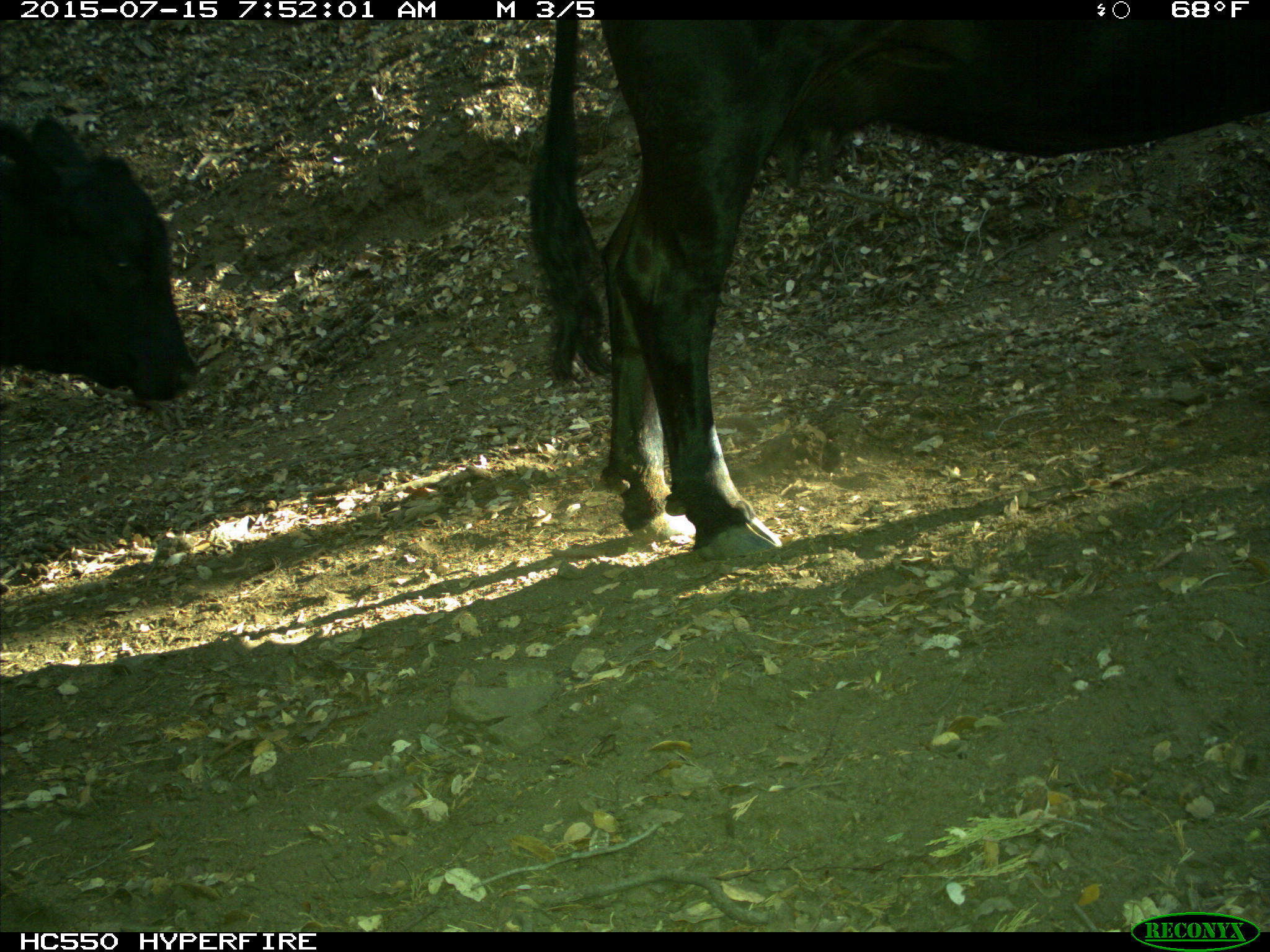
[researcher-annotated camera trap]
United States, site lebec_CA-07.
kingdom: Animalia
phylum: Chordata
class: Mammalia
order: Artiodactyla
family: Bovidae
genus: Bos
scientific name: Bos taurus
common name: domestic cow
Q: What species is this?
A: Bos taurus (domestic cow).